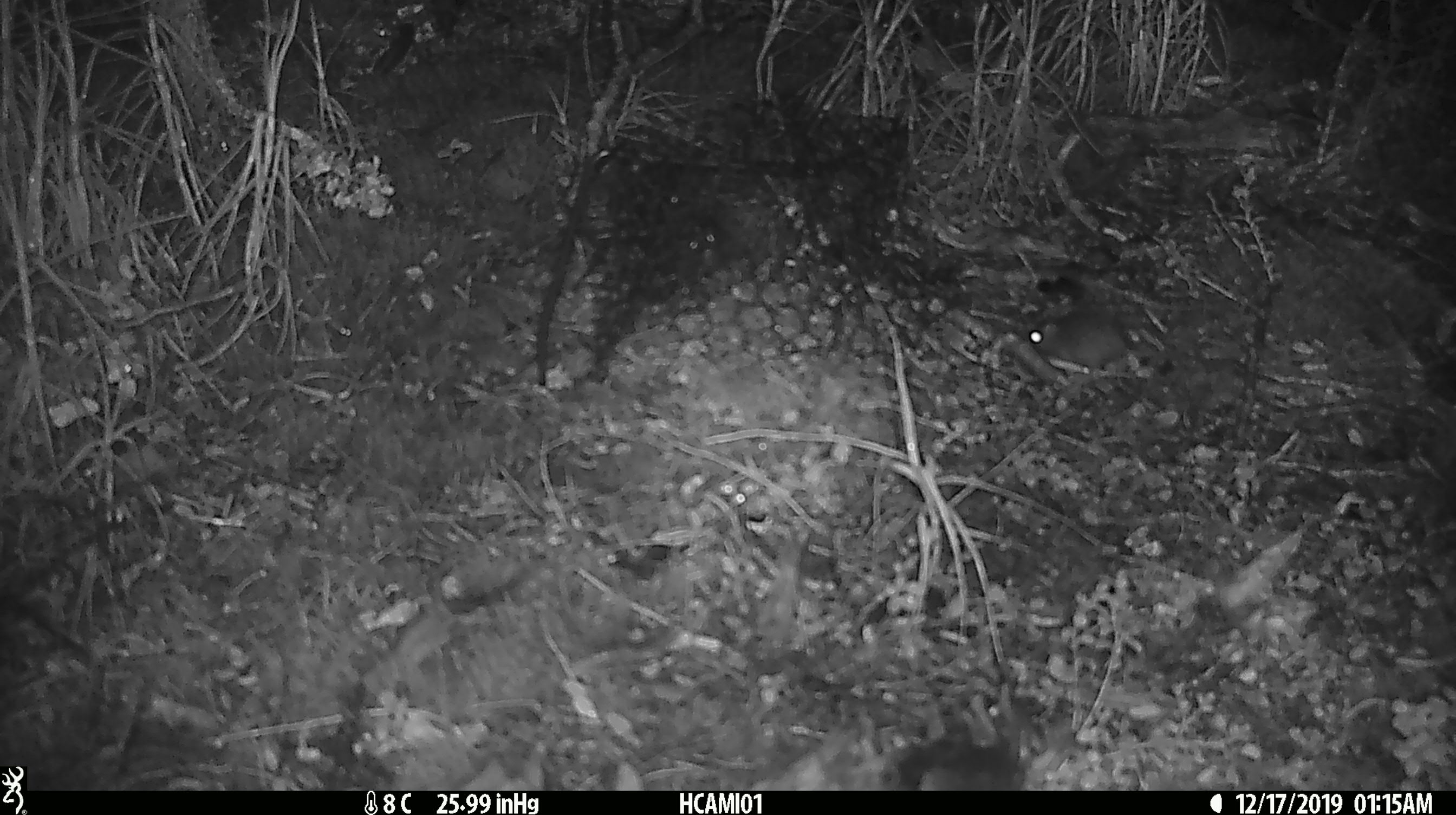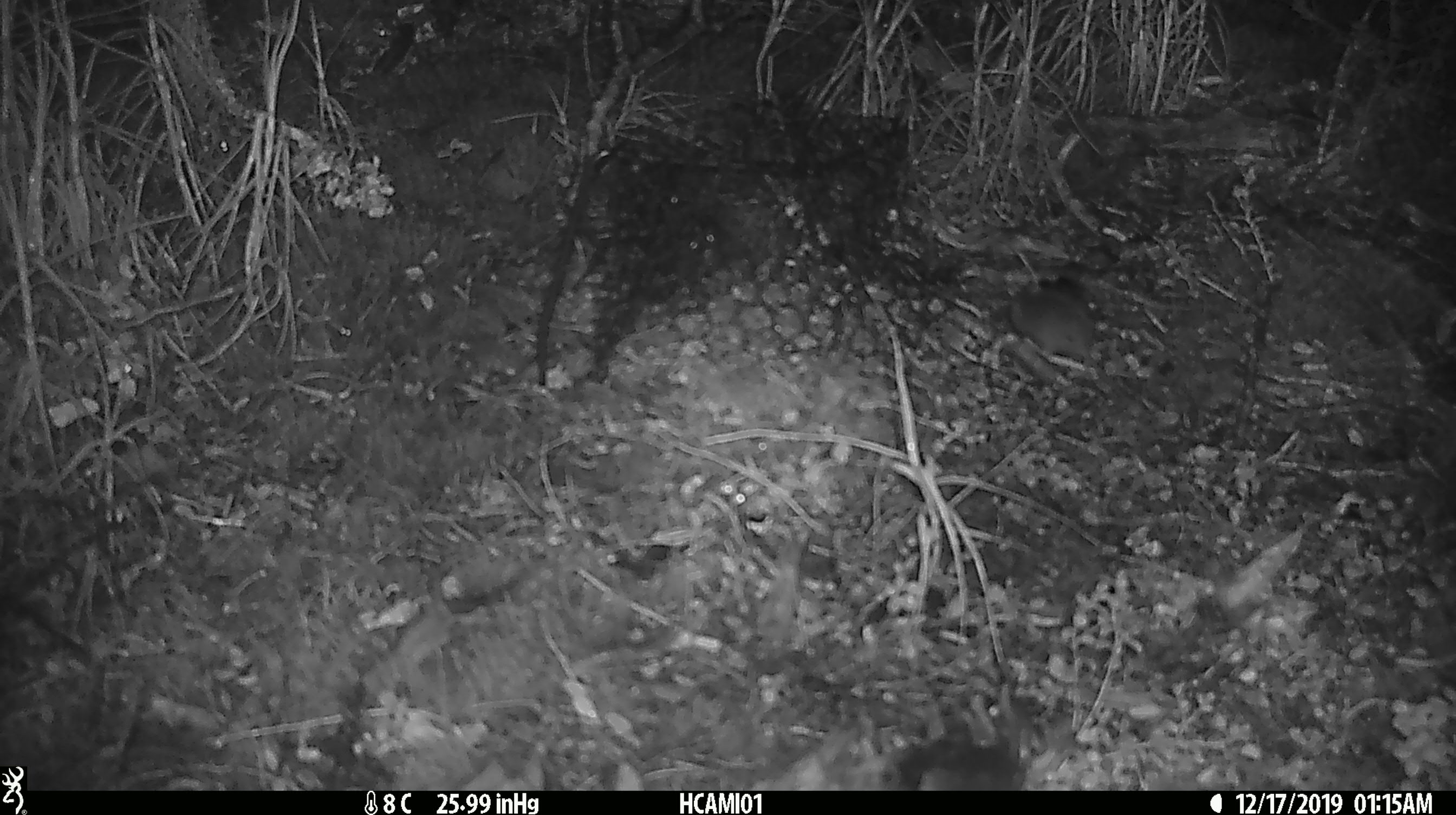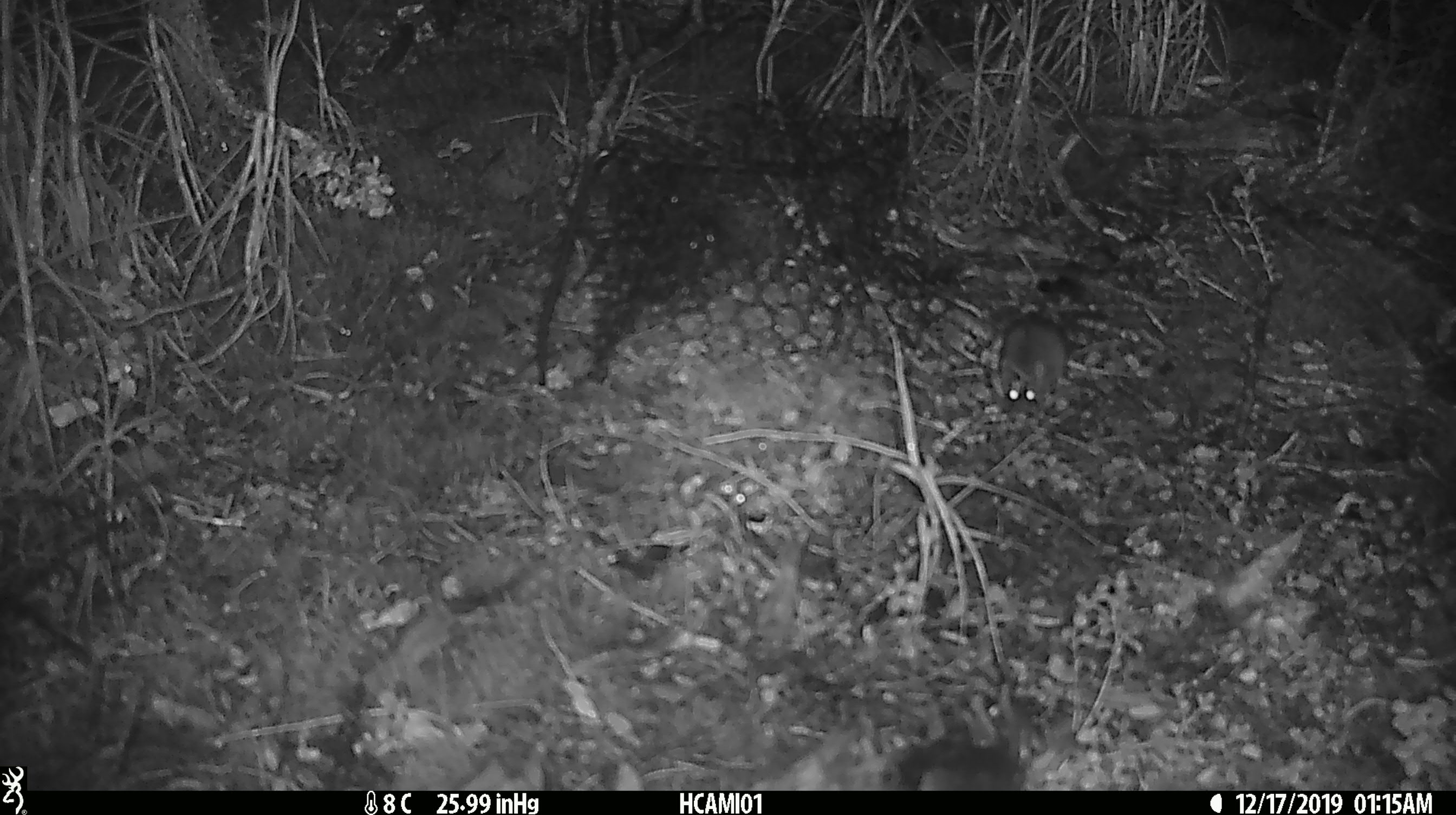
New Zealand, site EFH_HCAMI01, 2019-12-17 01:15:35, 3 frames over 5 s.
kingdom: Animalia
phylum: Chordata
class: Mammalia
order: Rodentia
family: Muridae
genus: Mus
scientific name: Mus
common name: mouse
Mouse (Mus).